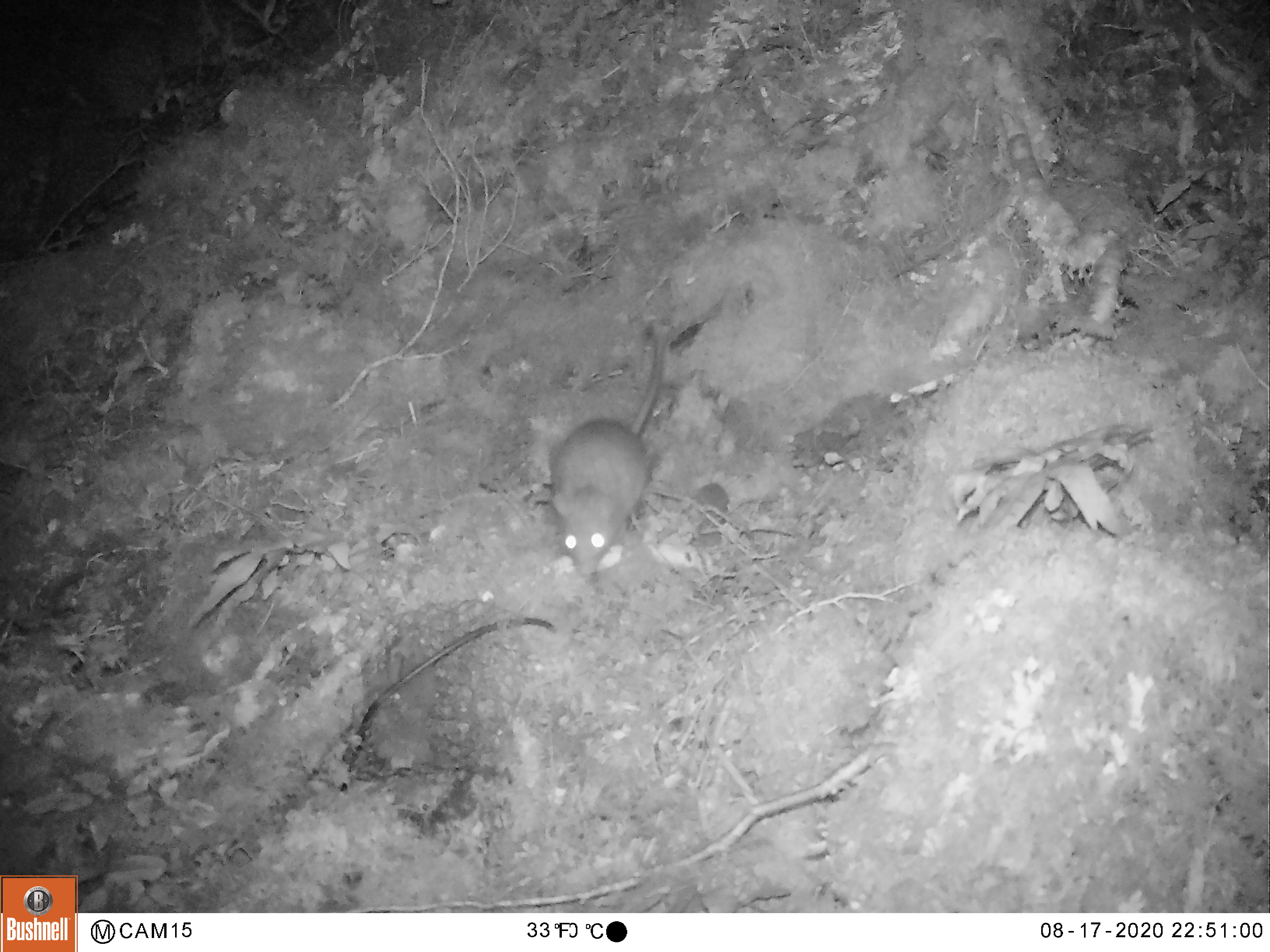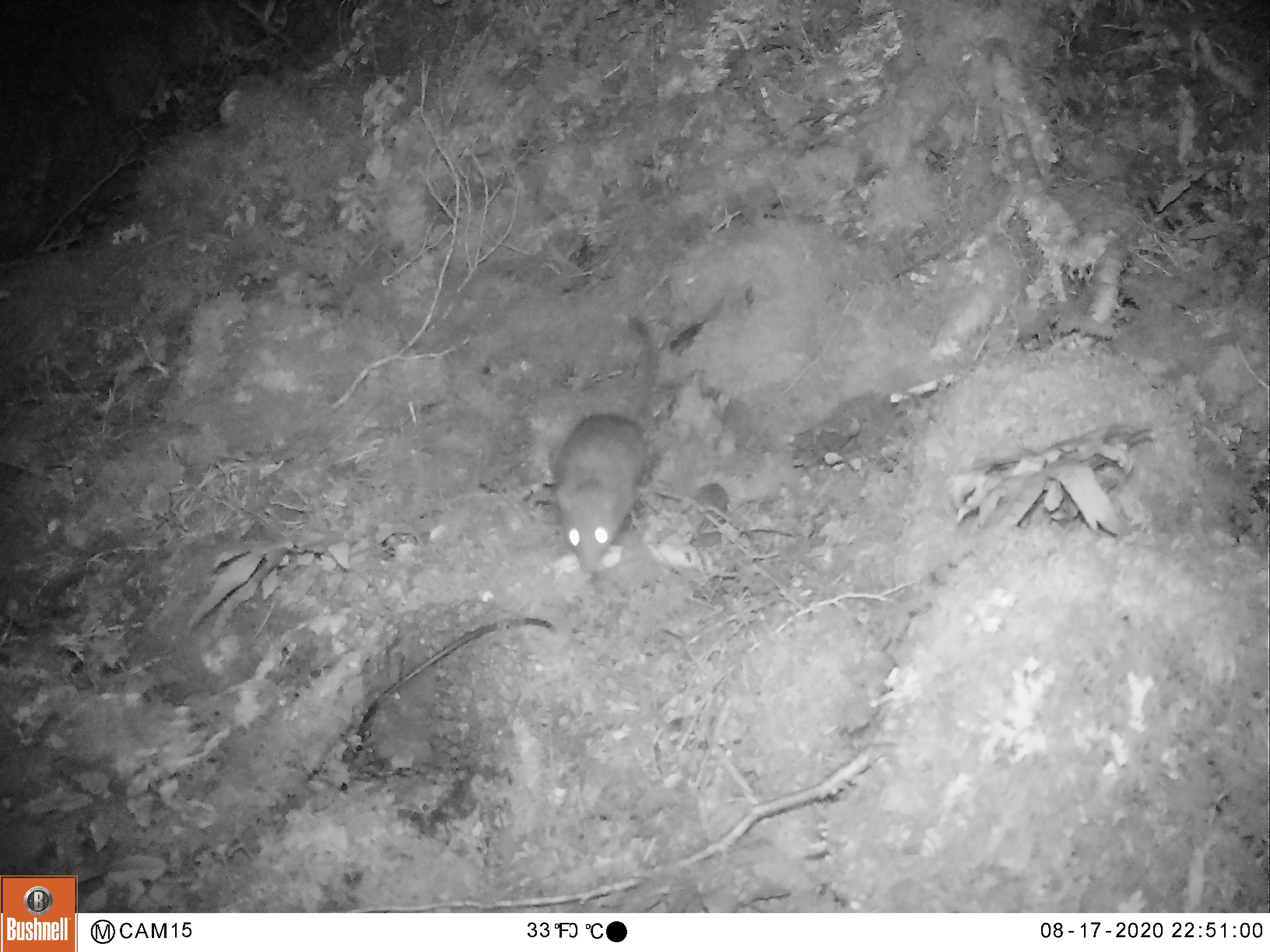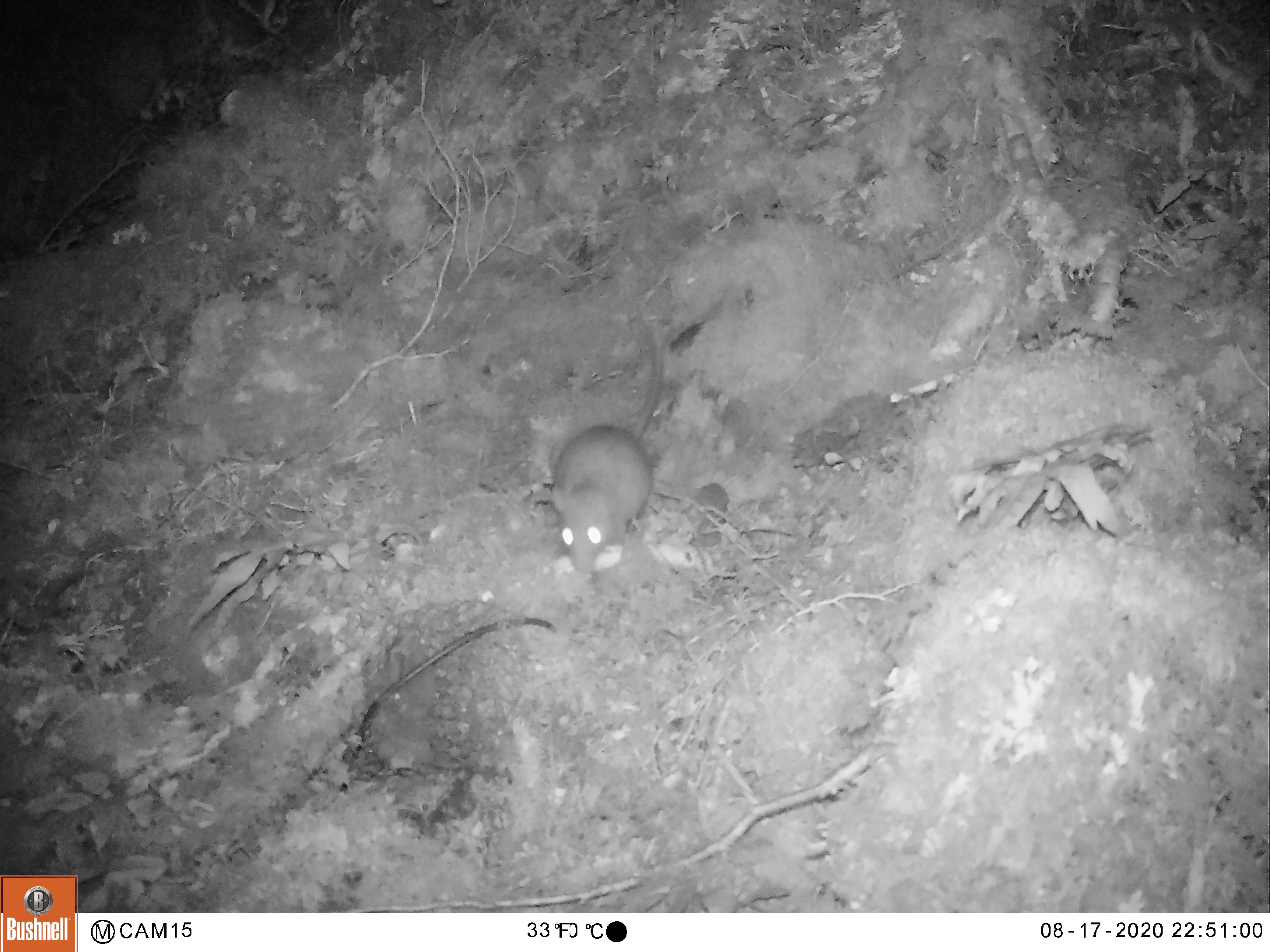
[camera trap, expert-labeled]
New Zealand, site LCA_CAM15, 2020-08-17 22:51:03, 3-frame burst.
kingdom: Animalia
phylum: Chordata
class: Mammalia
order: Rodentia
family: Muridae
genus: Rattus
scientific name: Rattus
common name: rat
Rat (Rattus).